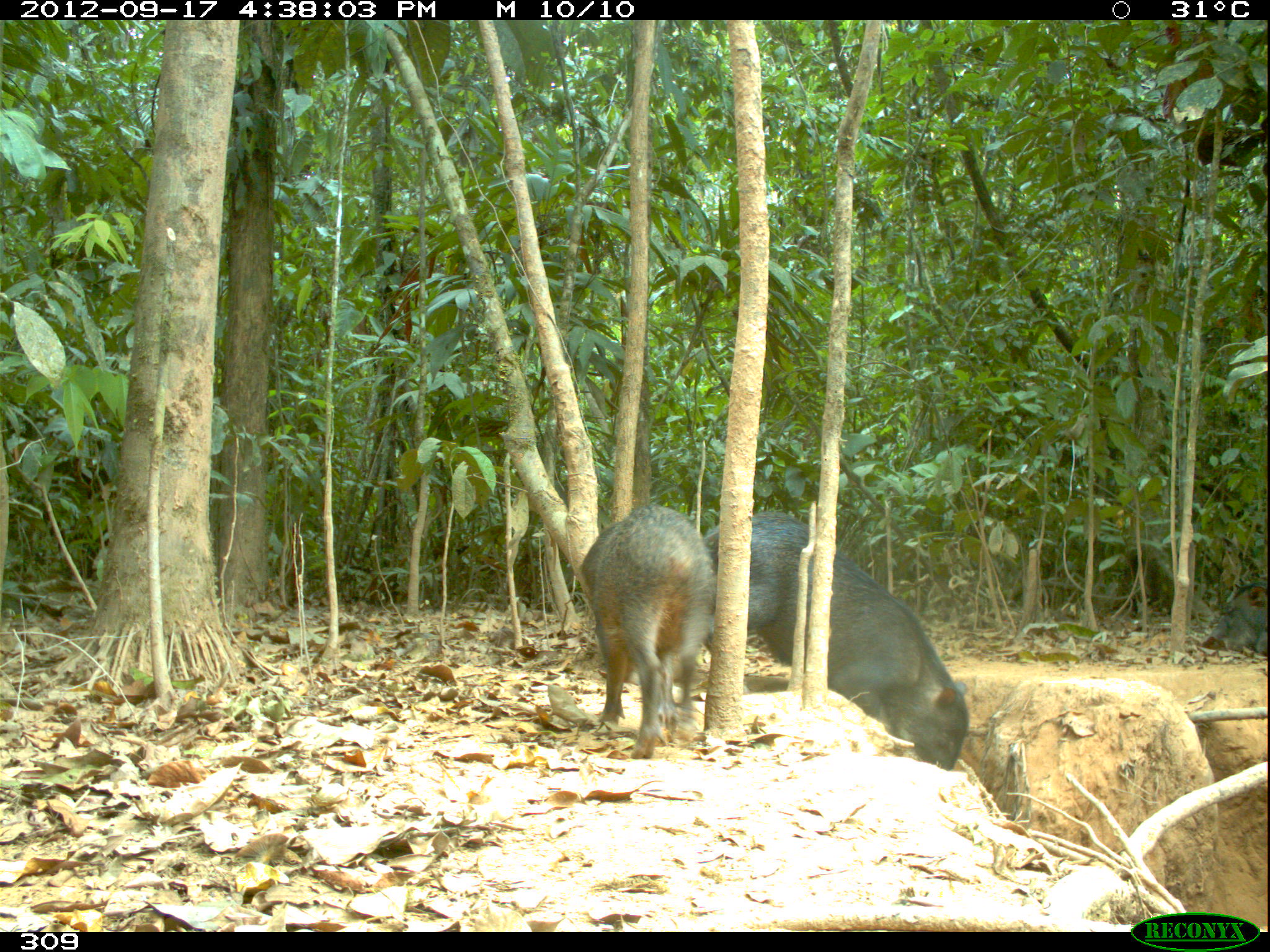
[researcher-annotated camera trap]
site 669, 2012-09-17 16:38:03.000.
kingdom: Animalia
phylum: Chordata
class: Mammalia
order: Artiodactyla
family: Tayassuidae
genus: Tayassu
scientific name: Tayassu pecari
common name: white-lipped peccary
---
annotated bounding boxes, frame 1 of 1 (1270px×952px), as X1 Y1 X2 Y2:
tayassu pecari: 700 507 971 770; 577 506 715 757; 1204 577 1267 657